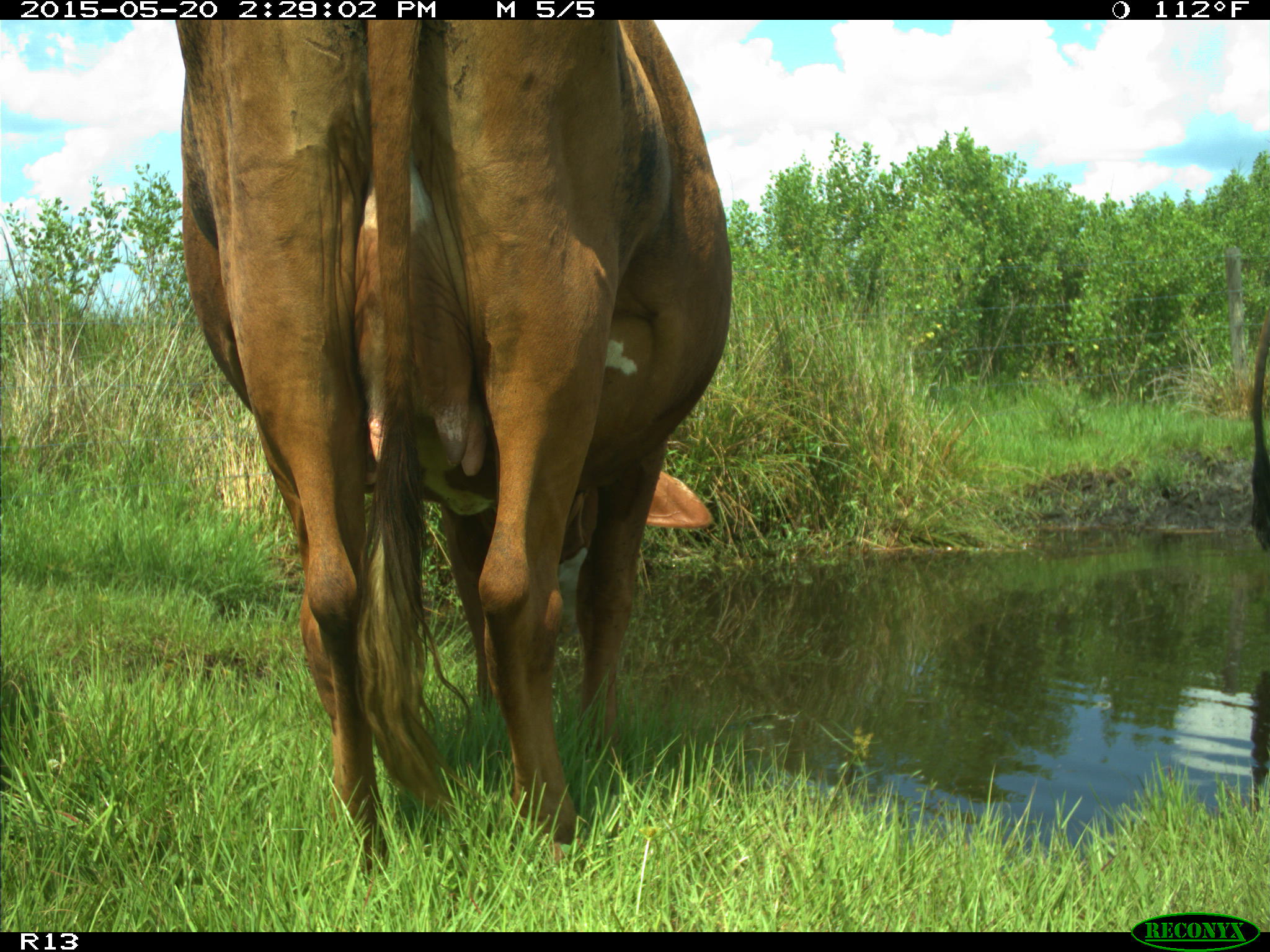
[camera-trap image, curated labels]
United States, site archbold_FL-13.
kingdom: Animalia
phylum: Chordata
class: Mammalia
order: Artiodactyla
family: Bovidae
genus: Bos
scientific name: Bos taurus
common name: domestic cow